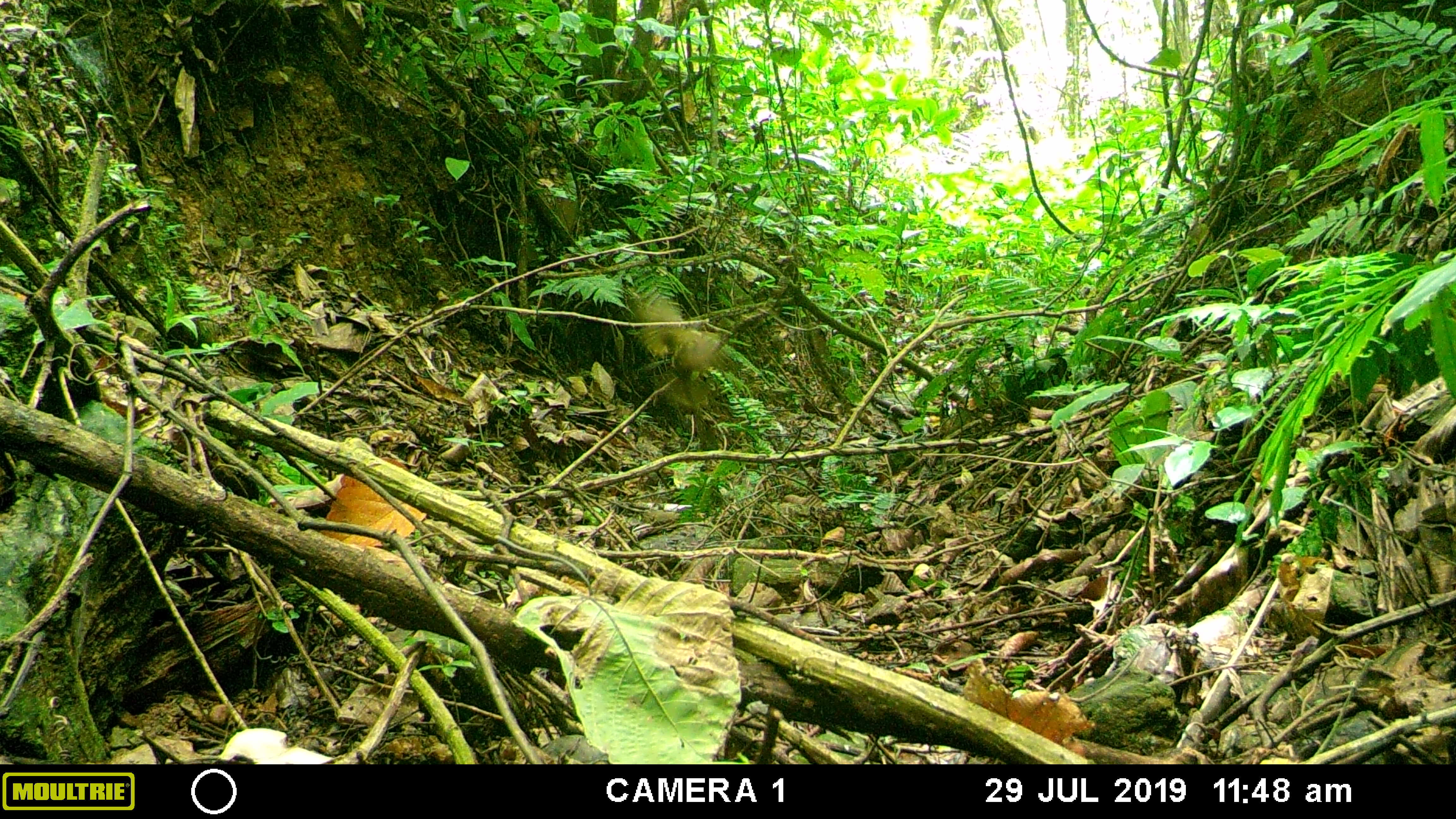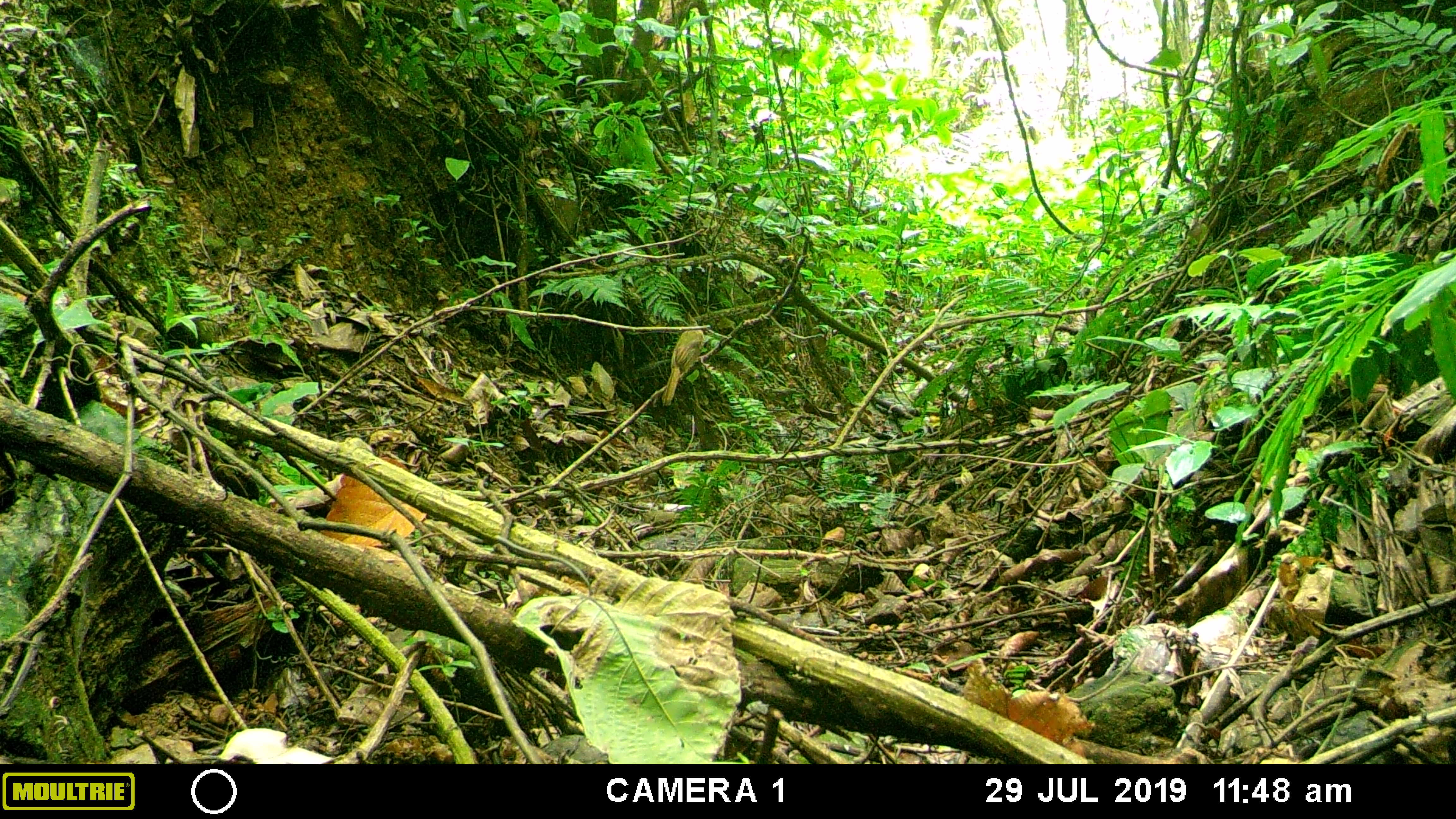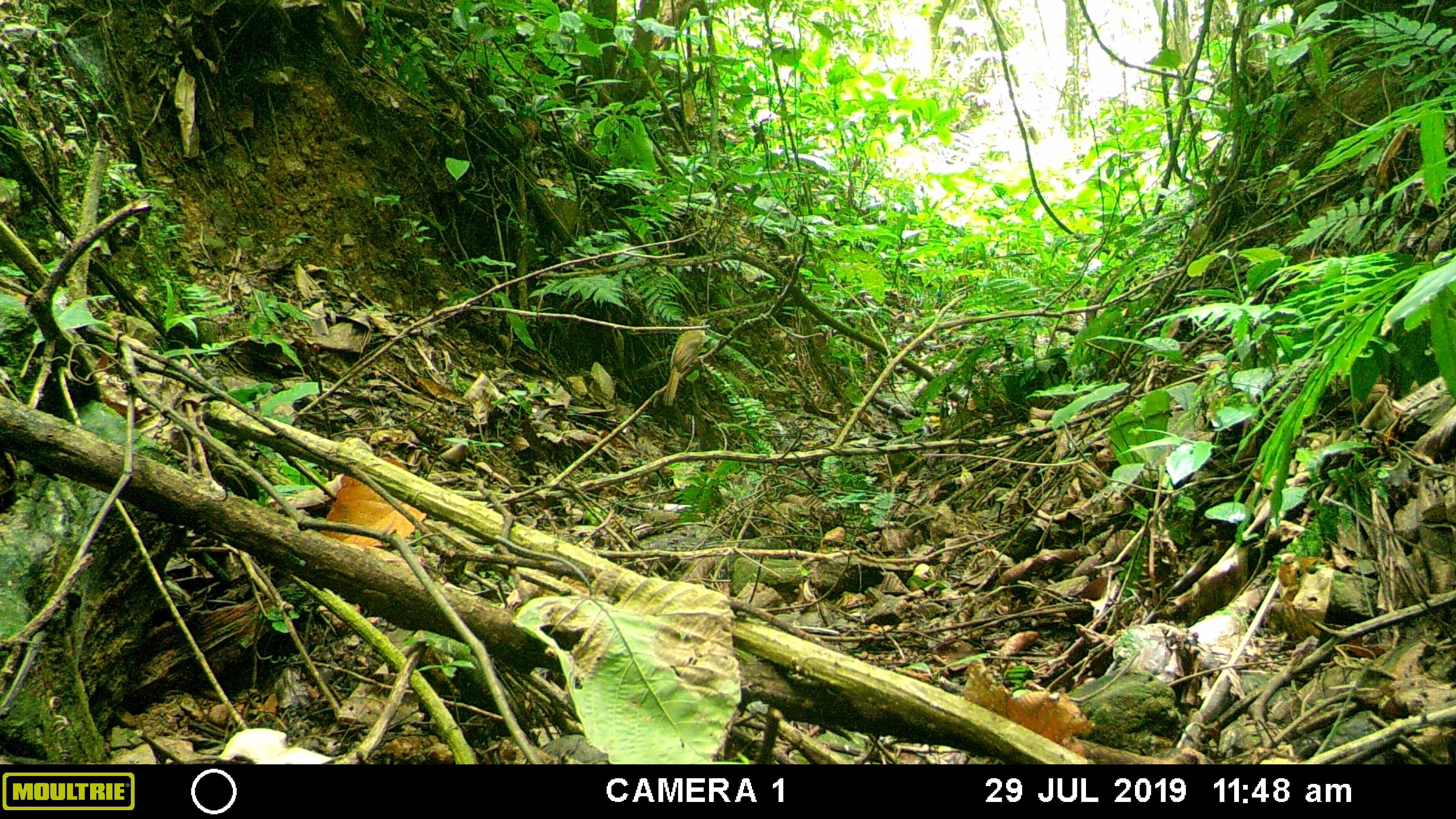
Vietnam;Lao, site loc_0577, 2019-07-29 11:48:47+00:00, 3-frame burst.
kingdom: Animalia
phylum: Chordata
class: Aves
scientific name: Aves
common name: bird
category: unidentified bird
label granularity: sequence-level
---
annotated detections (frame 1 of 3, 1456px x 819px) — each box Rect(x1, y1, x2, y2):
unidentified bird: Rect(636, 290, 737, 412)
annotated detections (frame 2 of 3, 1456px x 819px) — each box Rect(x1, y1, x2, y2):
unidentified bird: Rect(661, 310, 704, 407)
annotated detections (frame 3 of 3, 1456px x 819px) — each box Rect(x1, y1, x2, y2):
unidentified bird: Rect(661, 316, 711, 407)